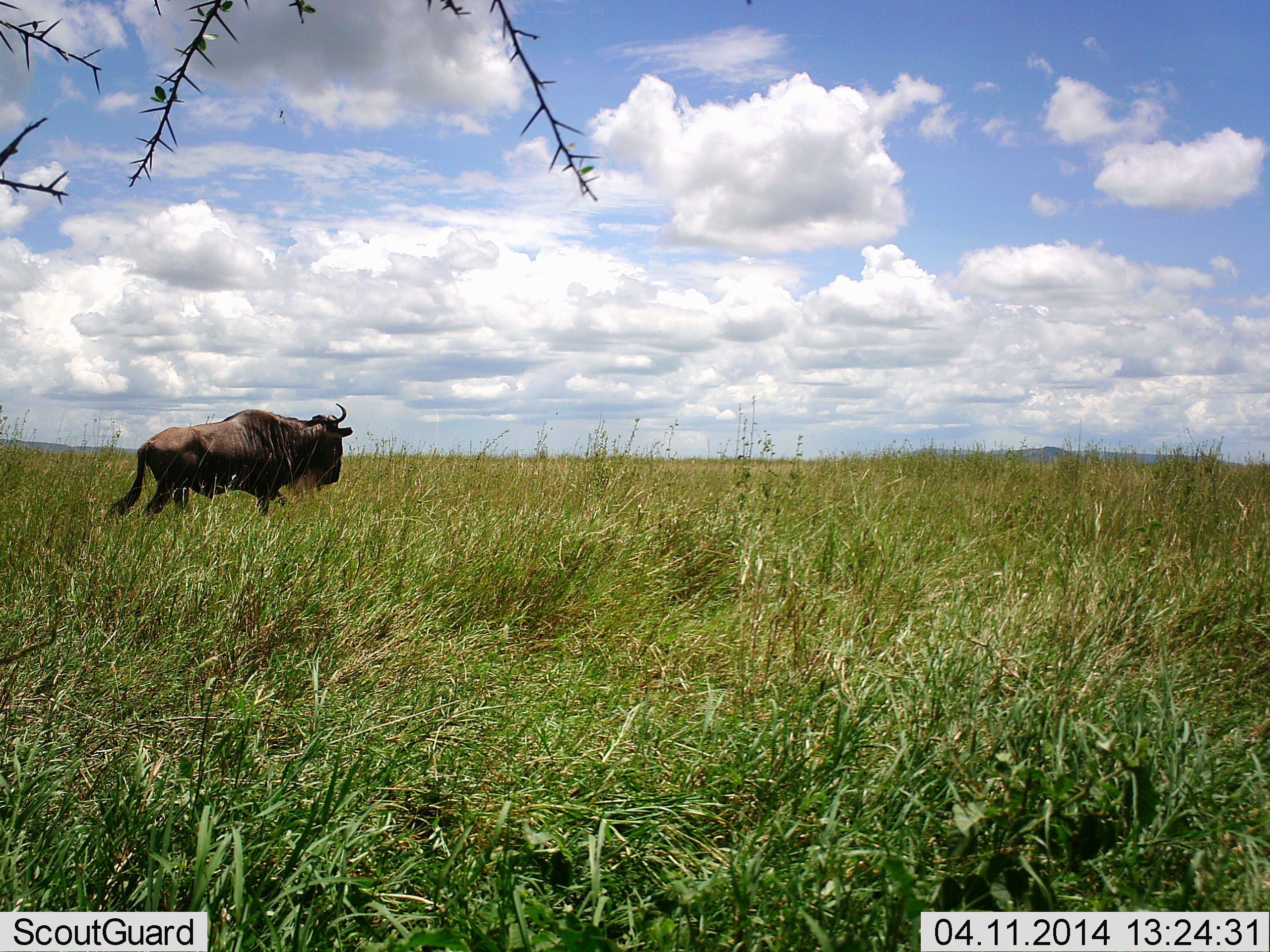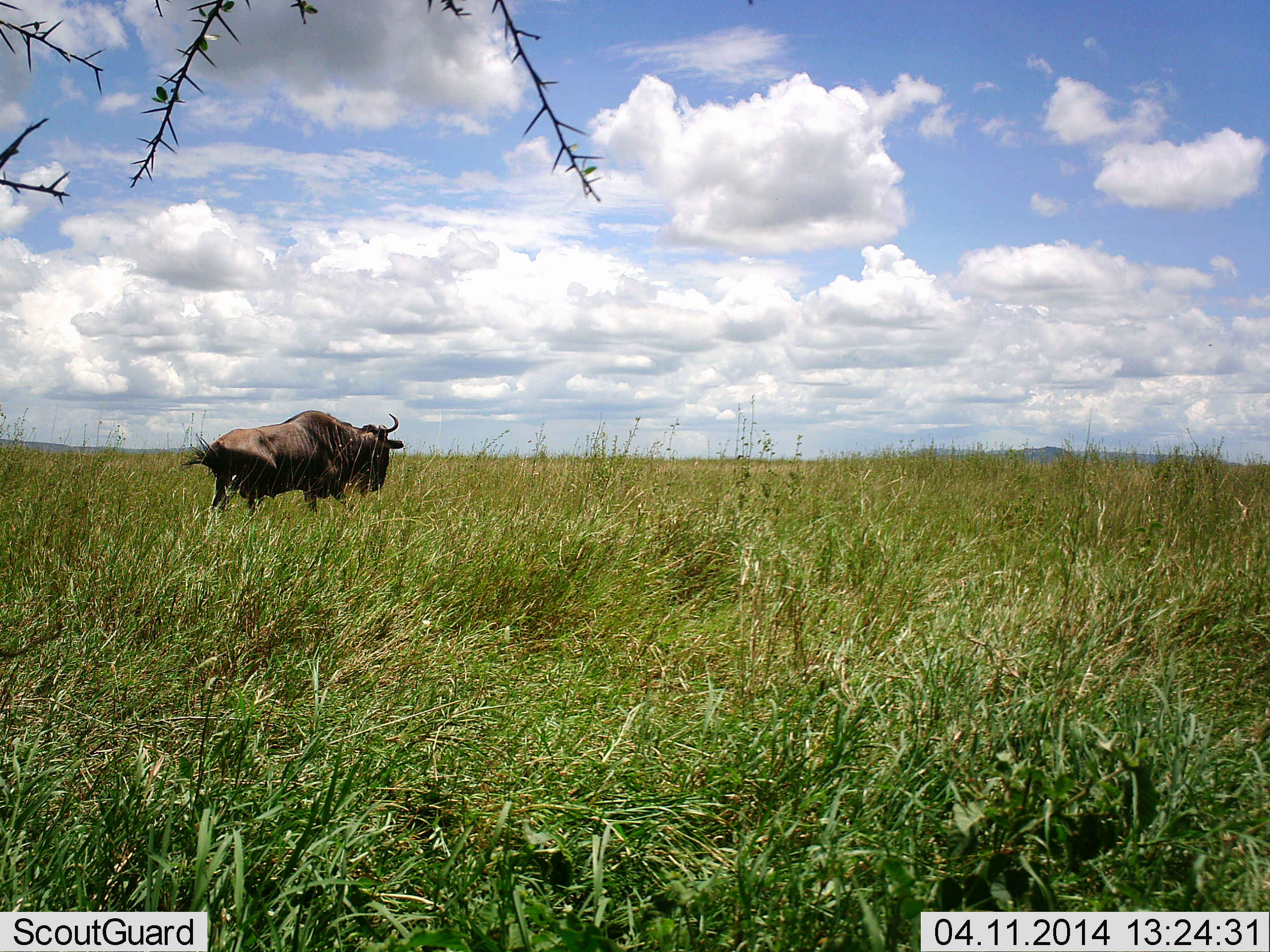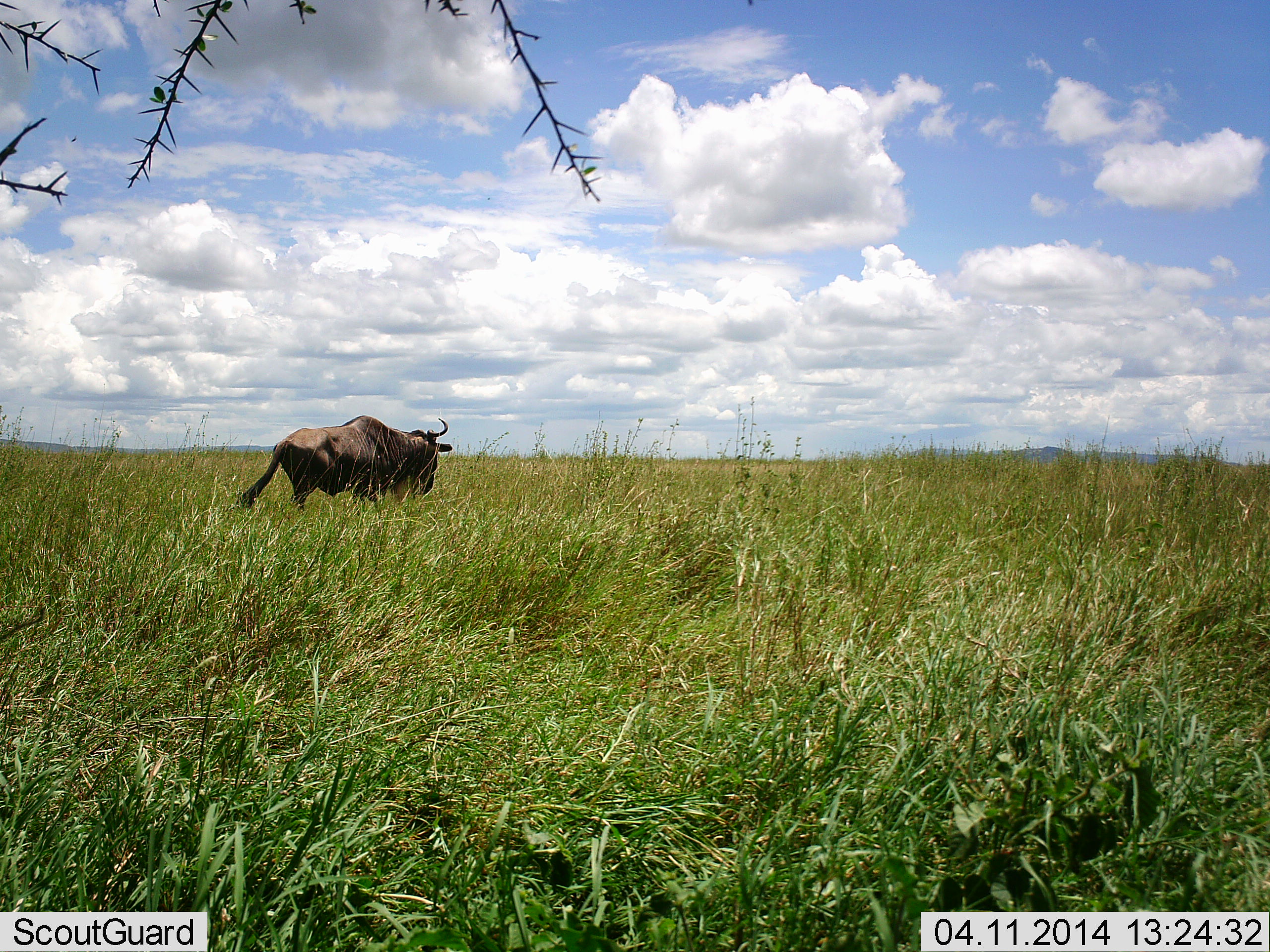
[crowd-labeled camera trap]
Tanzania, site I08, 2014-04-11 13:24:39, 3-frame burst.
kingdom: Animalia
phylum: Chordata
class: Mammalia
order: Artiodactyla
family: Bovidae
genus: Connochaetes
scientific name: Connochaetes taurinus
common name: blue wildebeest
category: wildebeest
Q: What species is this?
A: Wildebeest (blue wildebeest) (Connochaetes taurinus).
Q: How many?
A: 1.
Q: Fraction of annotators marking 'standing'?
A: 0%.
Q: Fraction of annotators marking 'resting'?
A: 0%.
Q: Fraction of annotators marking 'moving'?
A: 100%.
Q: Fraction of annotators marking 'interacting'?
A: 0%.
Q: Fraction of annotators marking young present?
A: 0%.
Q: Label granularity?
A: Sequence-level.